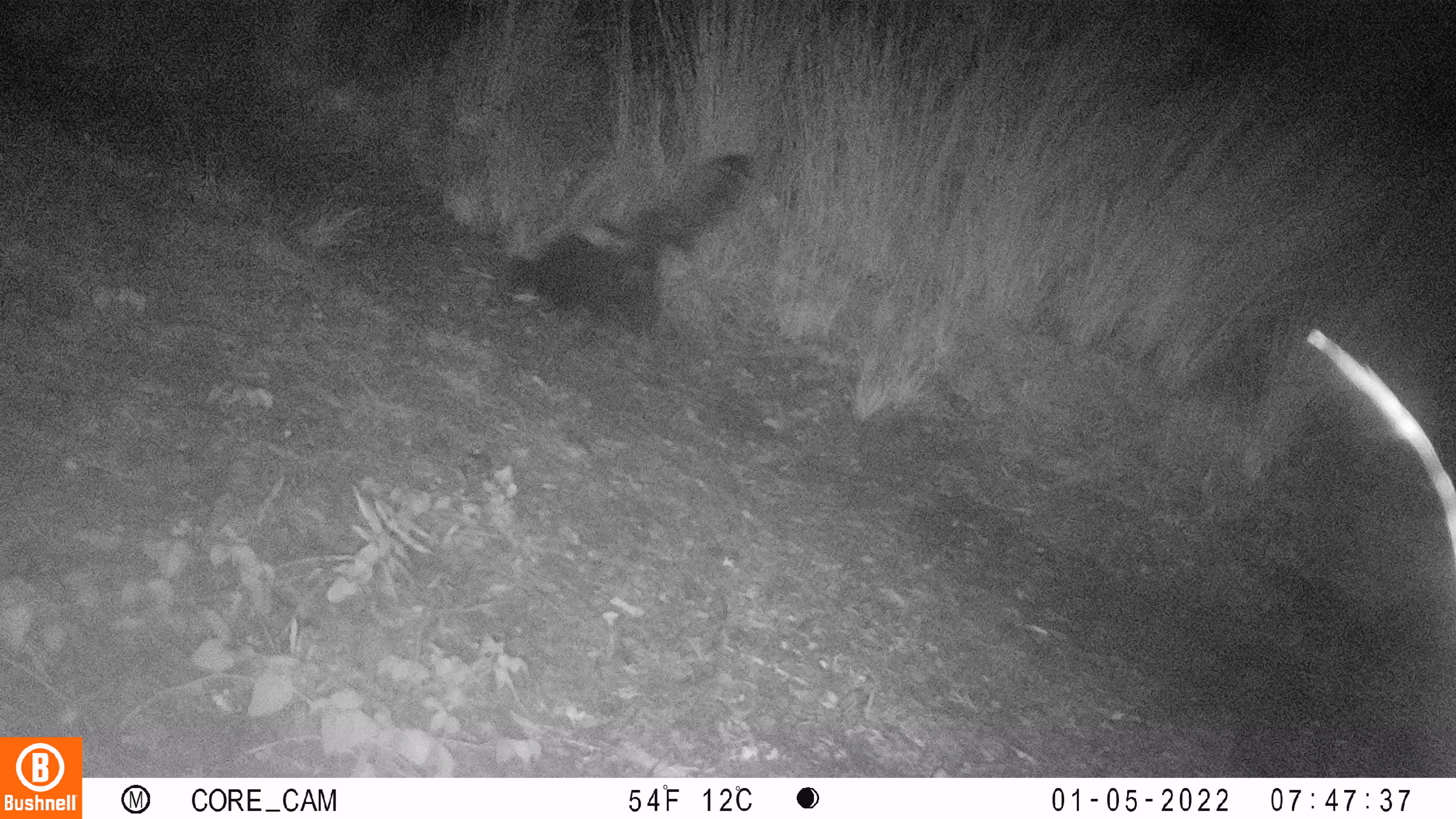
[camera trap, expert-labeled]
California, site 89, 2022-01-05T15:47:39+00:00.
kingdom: Animalia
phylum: Chordata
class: Mammalia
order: Carnivora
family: Mephitidae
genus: Mephitis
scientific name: Mephitis mephitis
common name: striped skunk